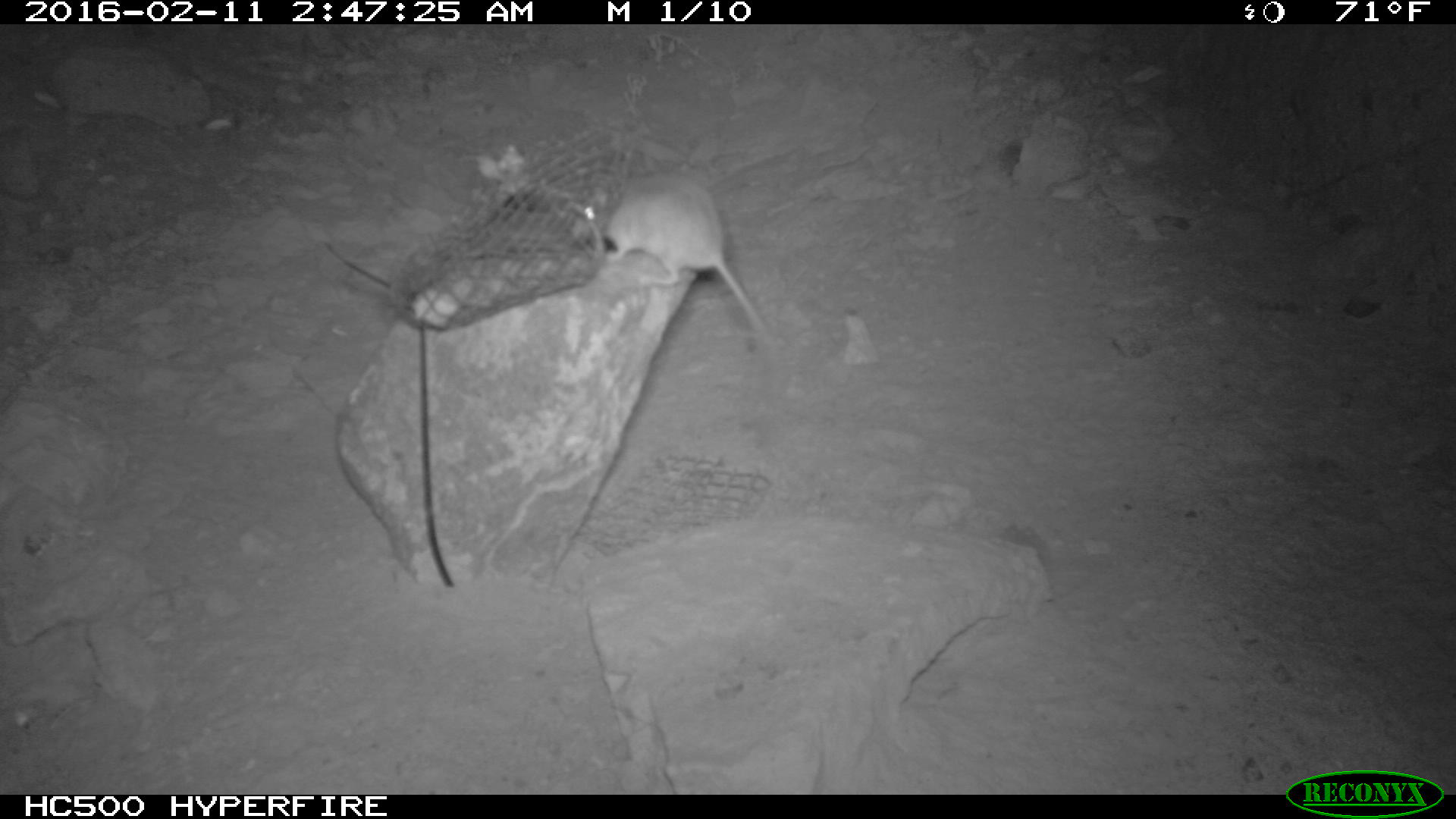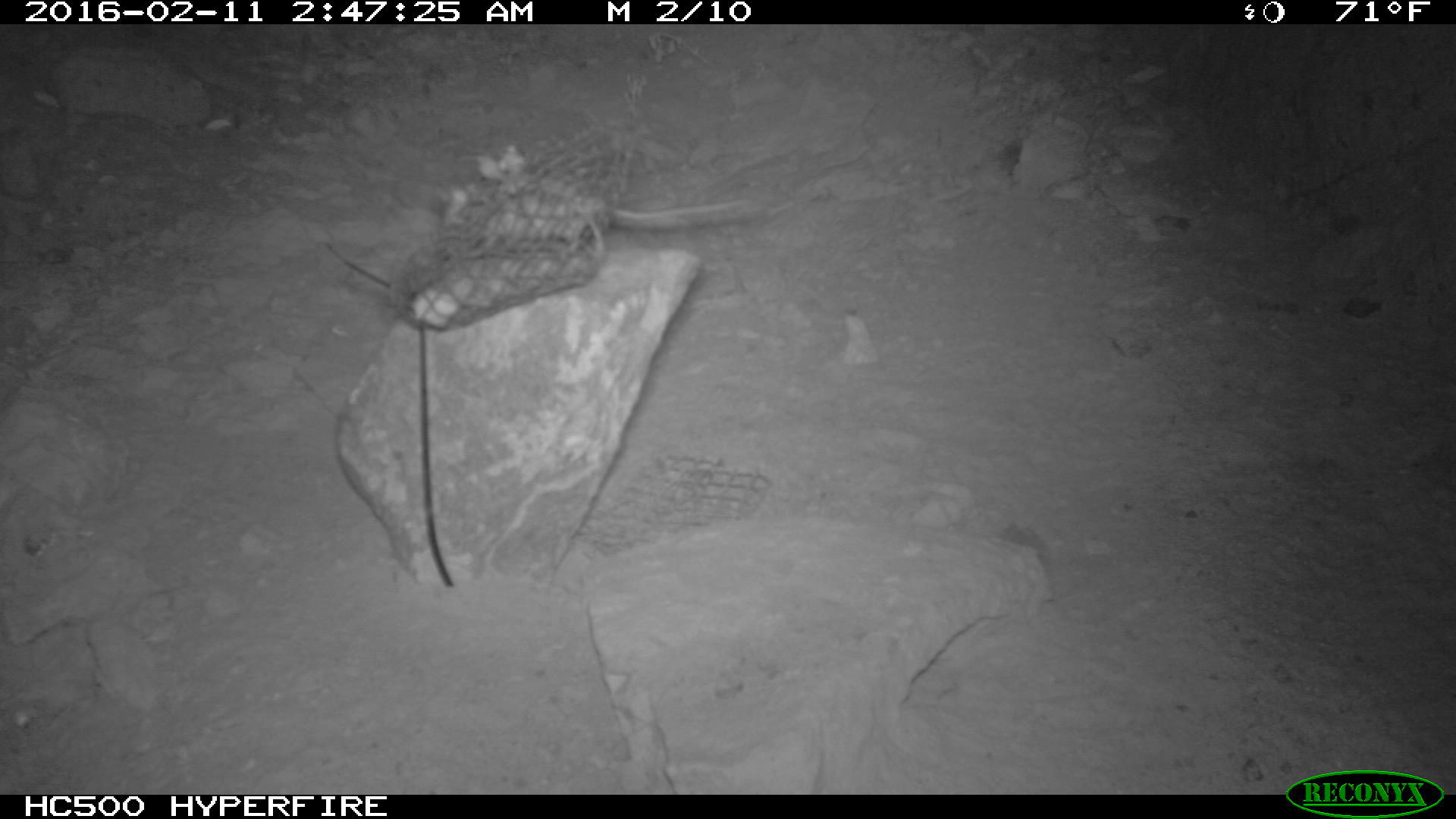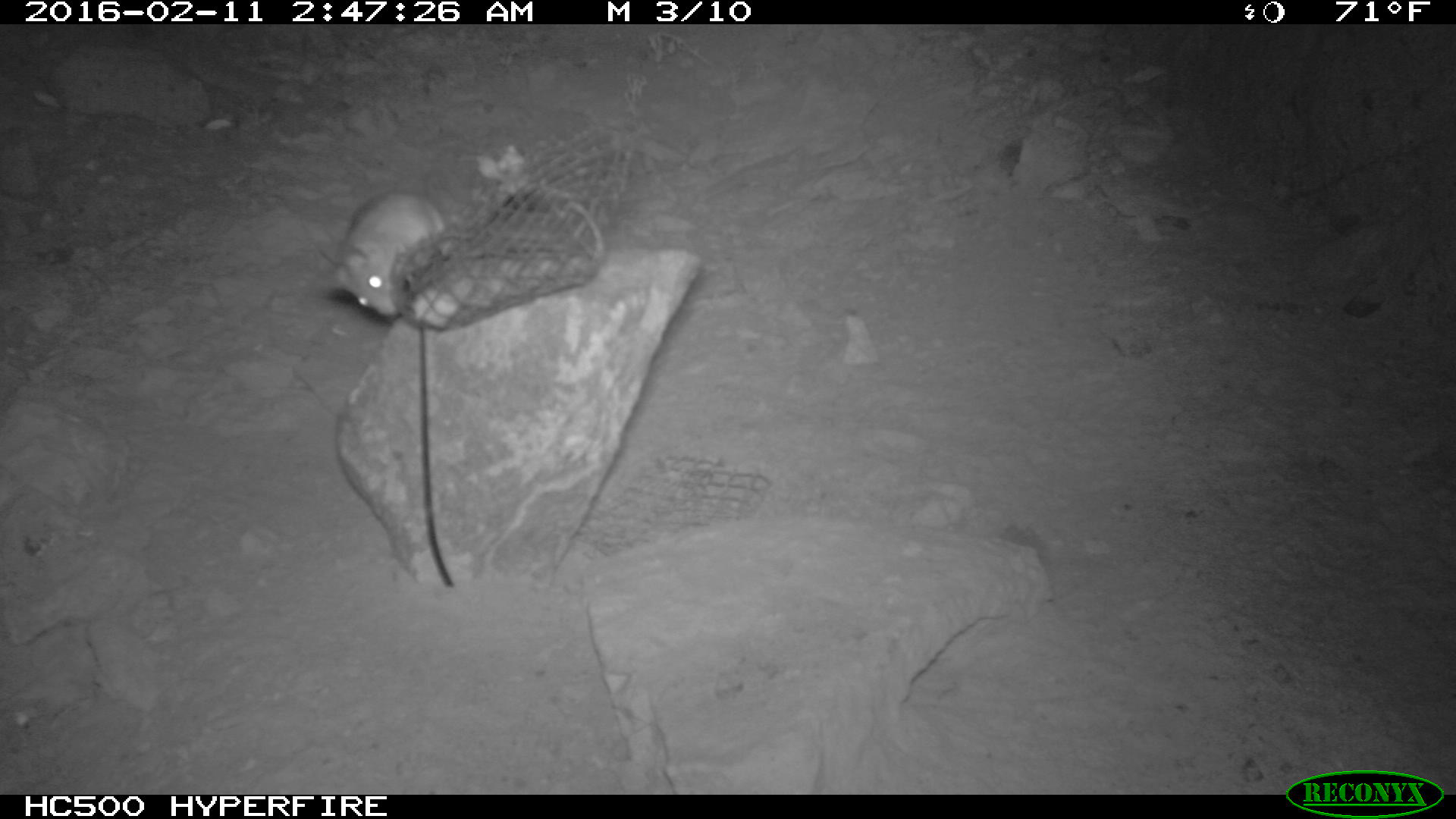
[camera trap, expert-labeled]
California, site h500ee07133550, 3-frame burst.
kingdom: Animalia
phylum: Chordata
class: Mammalia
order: Rodentia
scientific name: Rodentia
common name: rodent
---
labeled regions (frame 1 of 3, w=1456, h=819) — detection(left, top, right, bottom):
rodent: detection(604, 174, 775, 356)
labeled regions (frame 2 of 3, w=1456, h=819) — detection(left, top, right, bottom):
rodent: detection(441, 171, 758, 266)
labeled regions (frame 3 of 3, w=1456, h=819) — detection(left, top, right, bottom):
rodent: detection(324, 188, 454, 321)